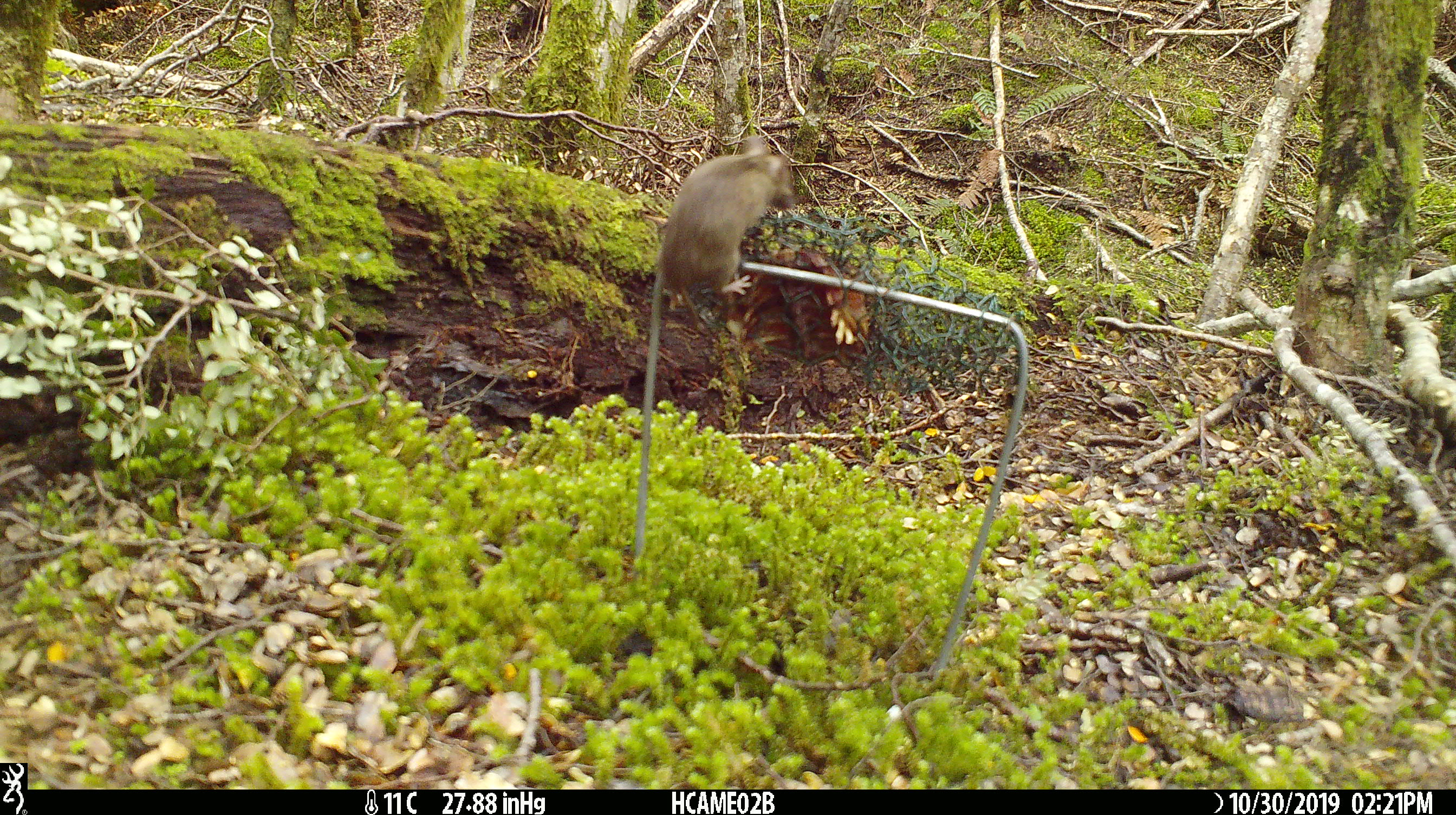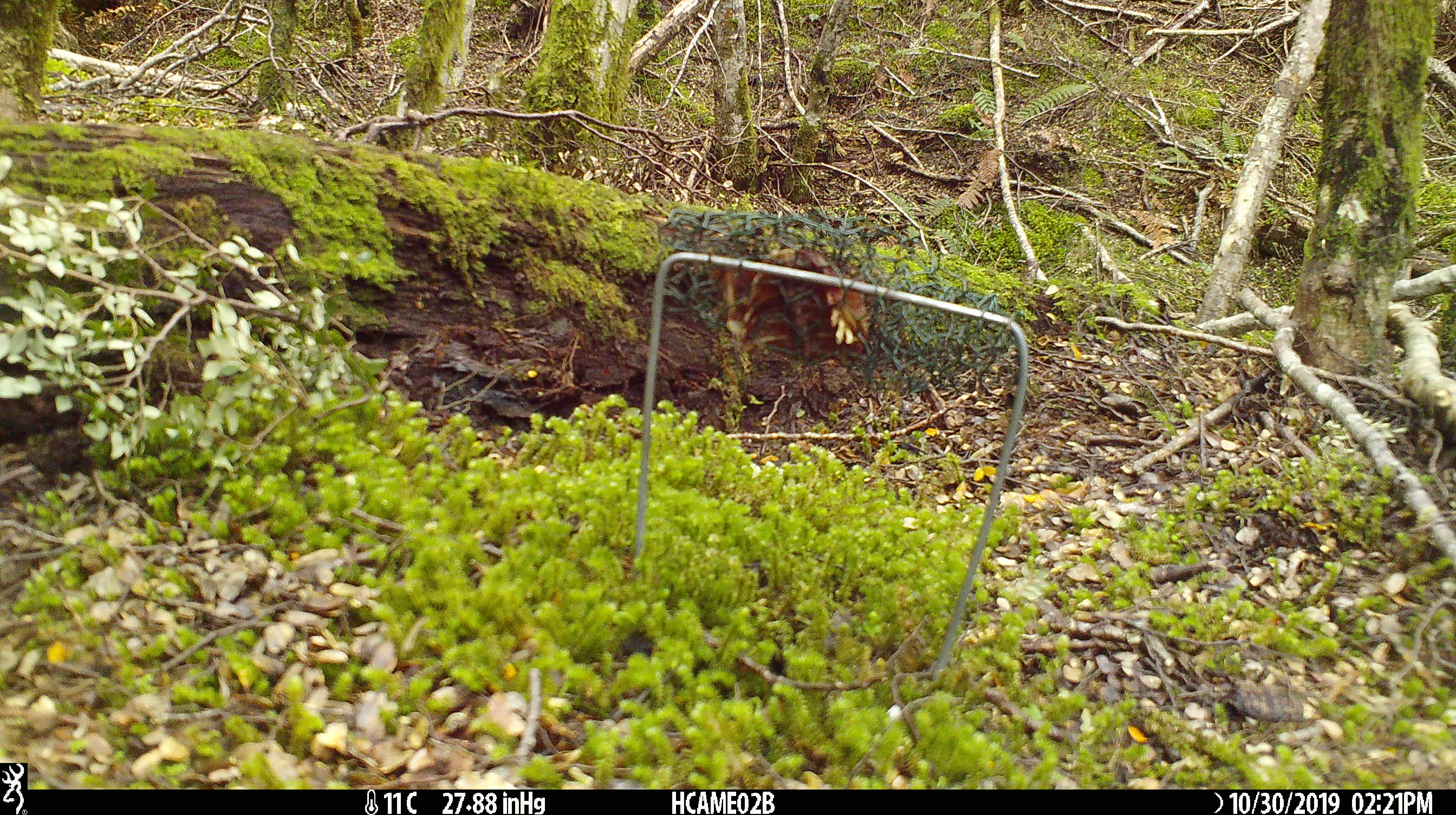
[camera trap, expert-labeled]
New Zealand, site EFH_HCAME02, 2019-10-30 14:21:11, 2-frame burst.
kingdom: Animalia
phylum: Chordata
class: Mammalia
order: Rodentia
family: Muridae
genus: Mus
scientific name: Mus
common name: mouse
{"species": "mouse (Mus)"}